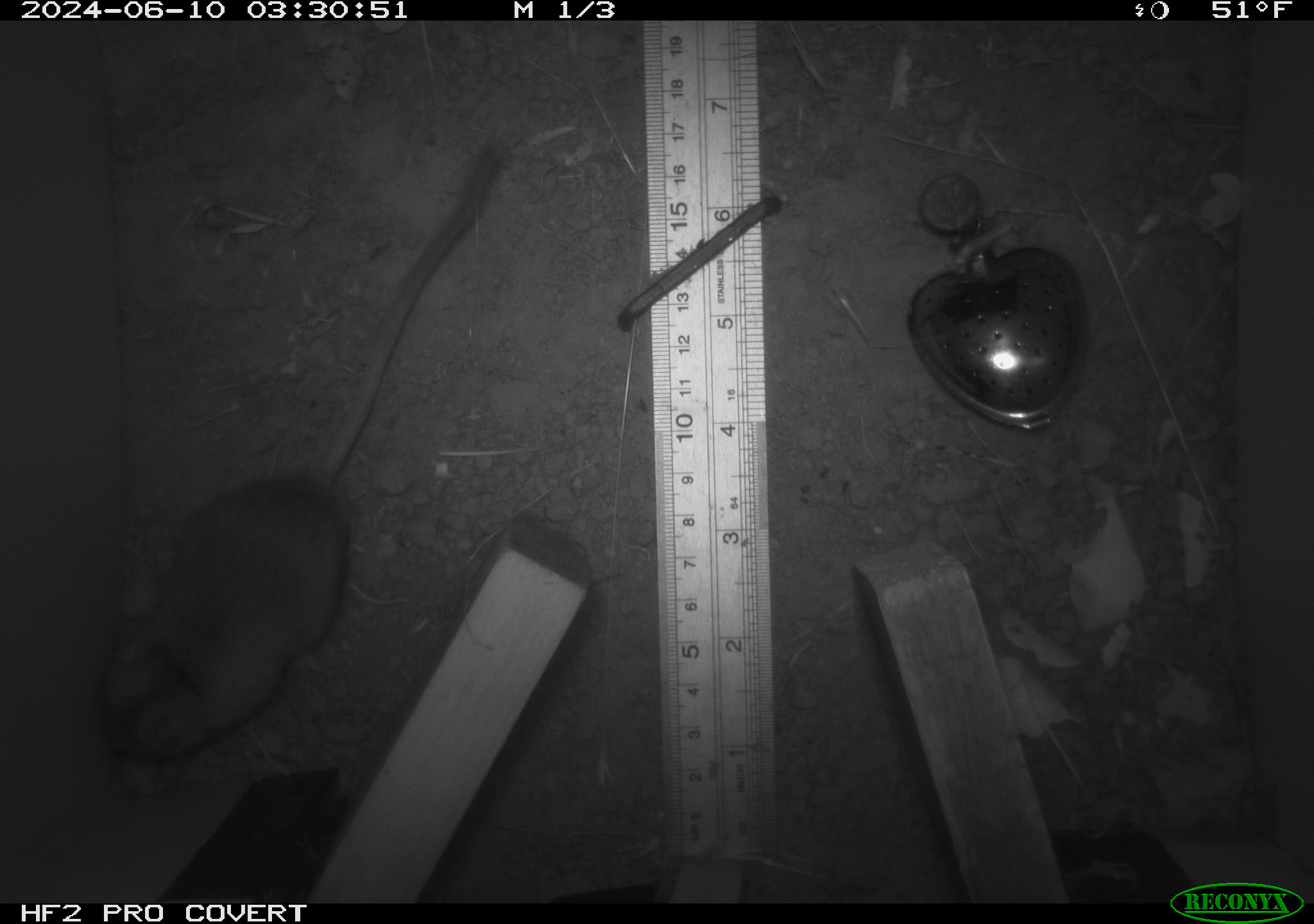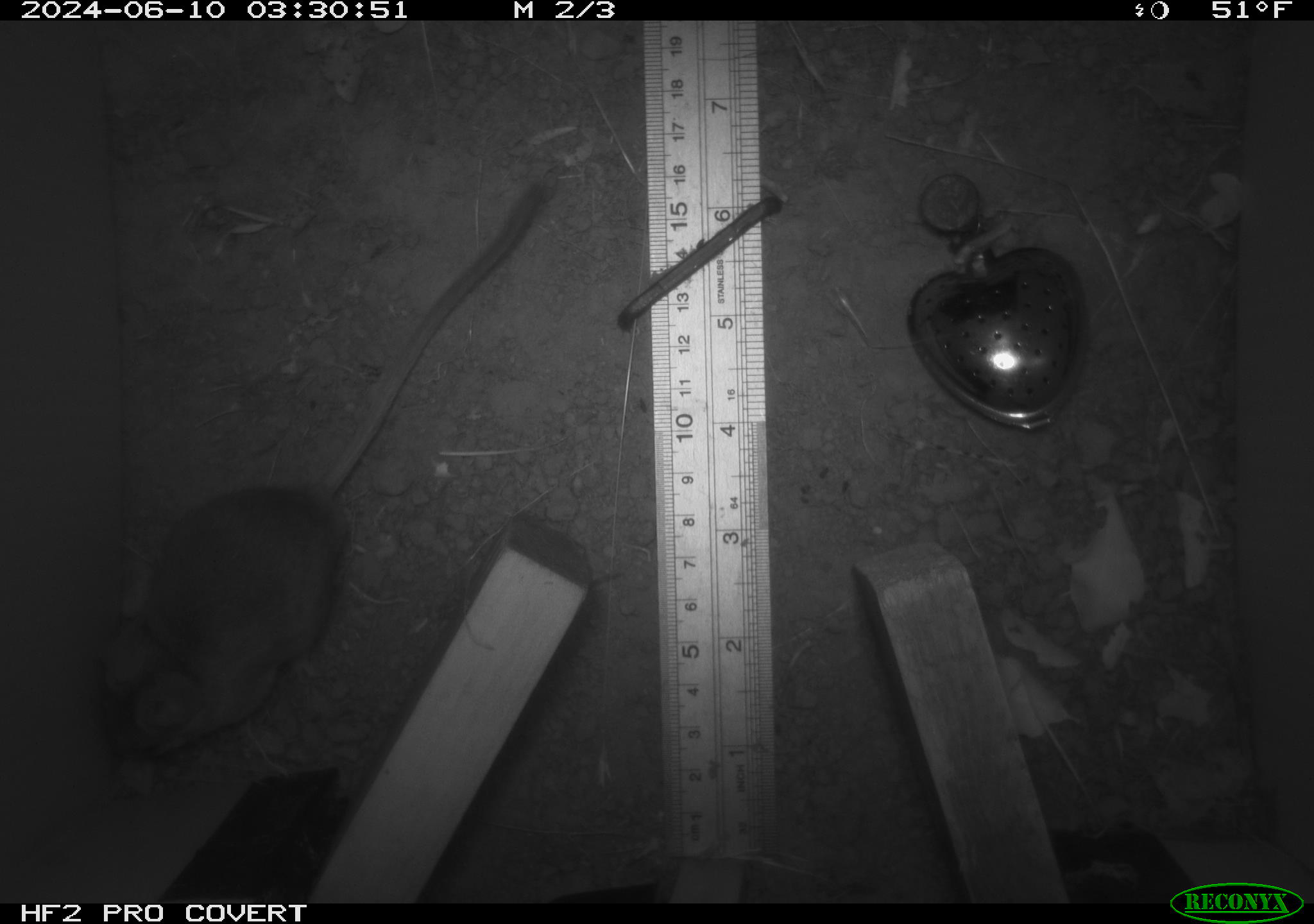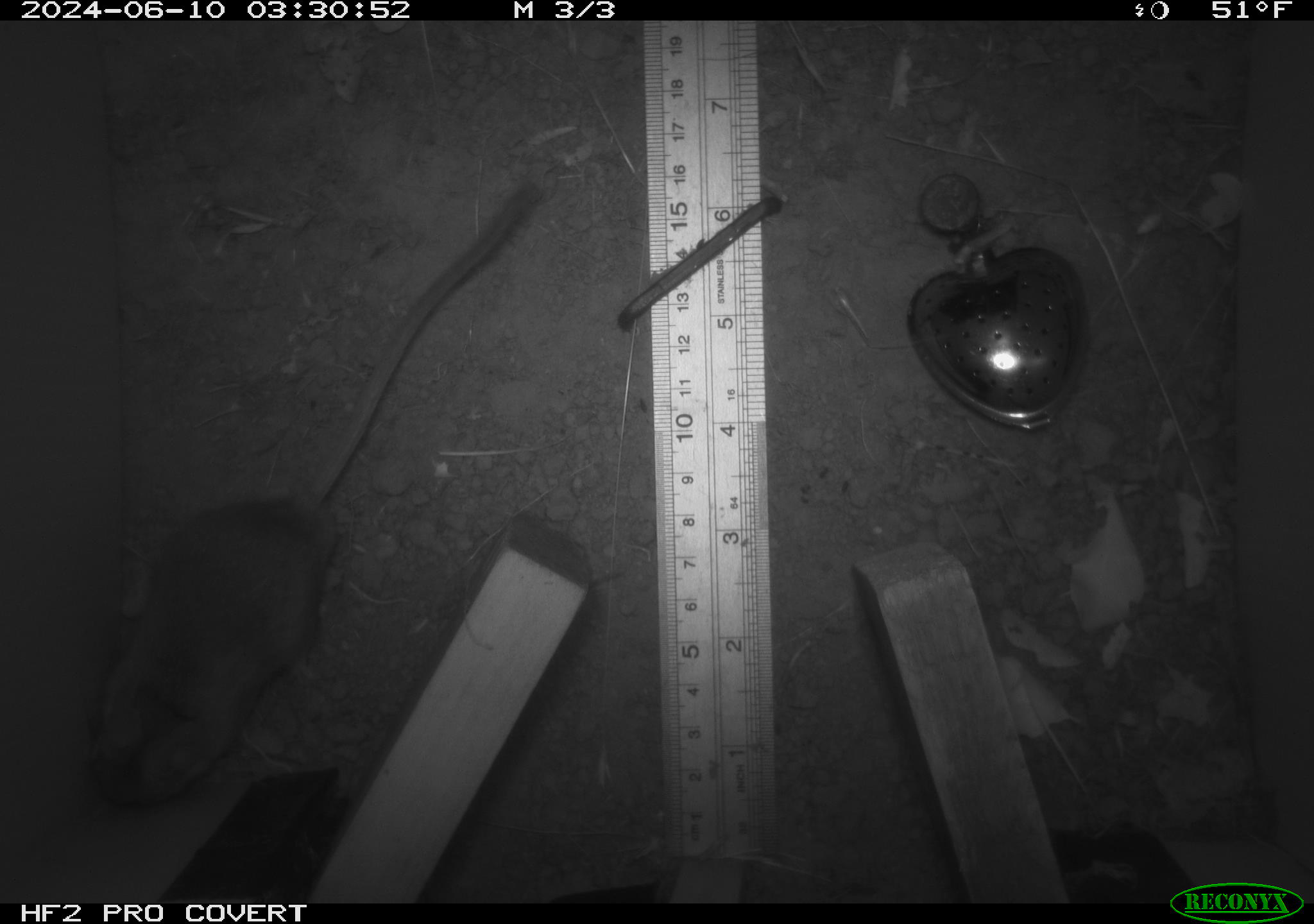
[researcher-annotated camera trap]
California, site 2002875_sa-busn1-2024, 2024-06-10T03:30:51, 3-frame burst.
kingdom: Animalia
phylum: Chordata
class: Mammalia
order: Rodentia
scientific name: Rodentia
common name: rodent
Rodent (Rodentia).